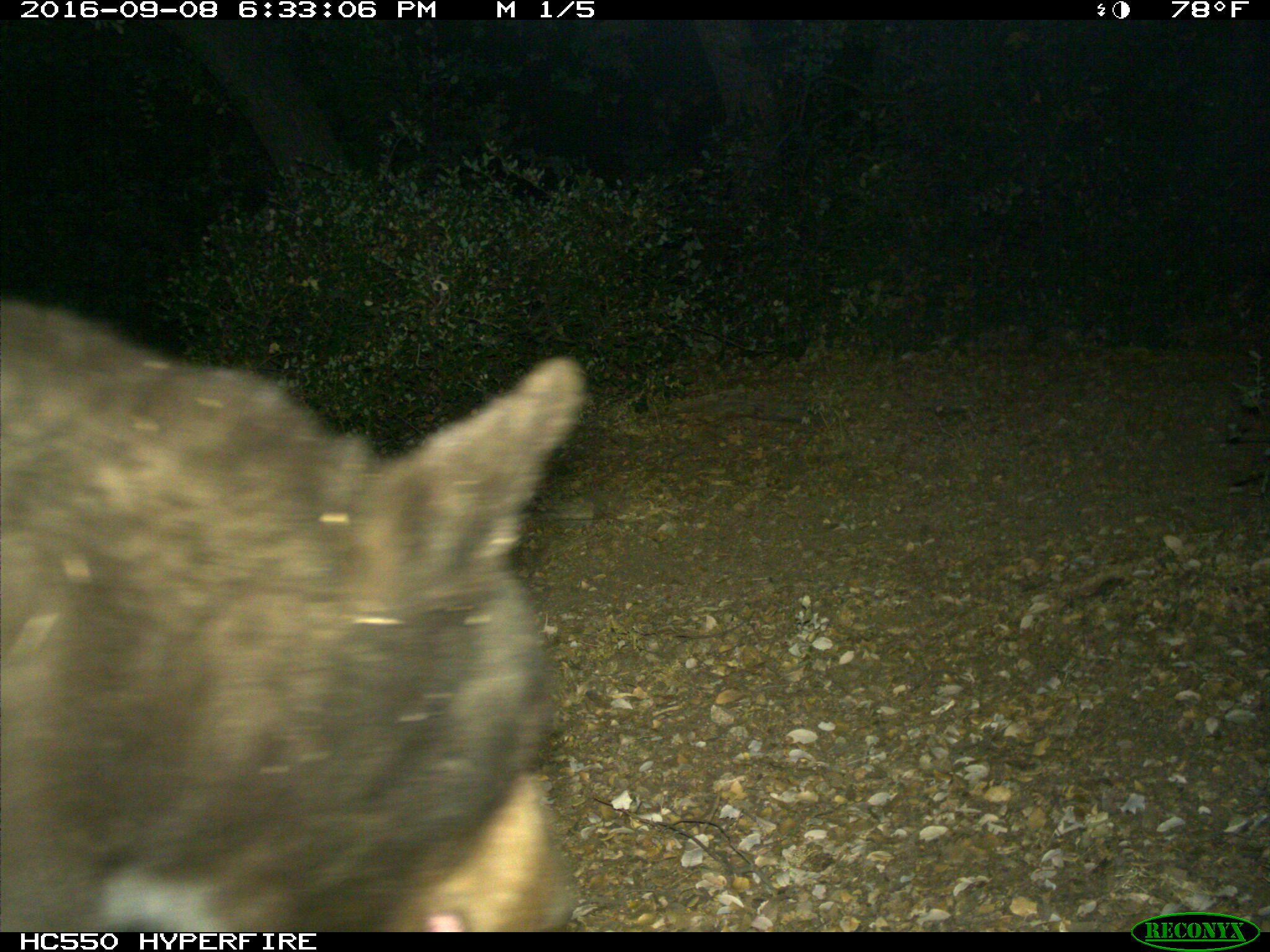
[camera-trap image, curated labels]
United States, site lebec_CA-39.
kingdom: Animalia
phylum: Chordata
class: Mammalia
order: Carnivora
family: Ursidae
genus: Ursus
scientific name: Ursus americanus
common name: american black bear